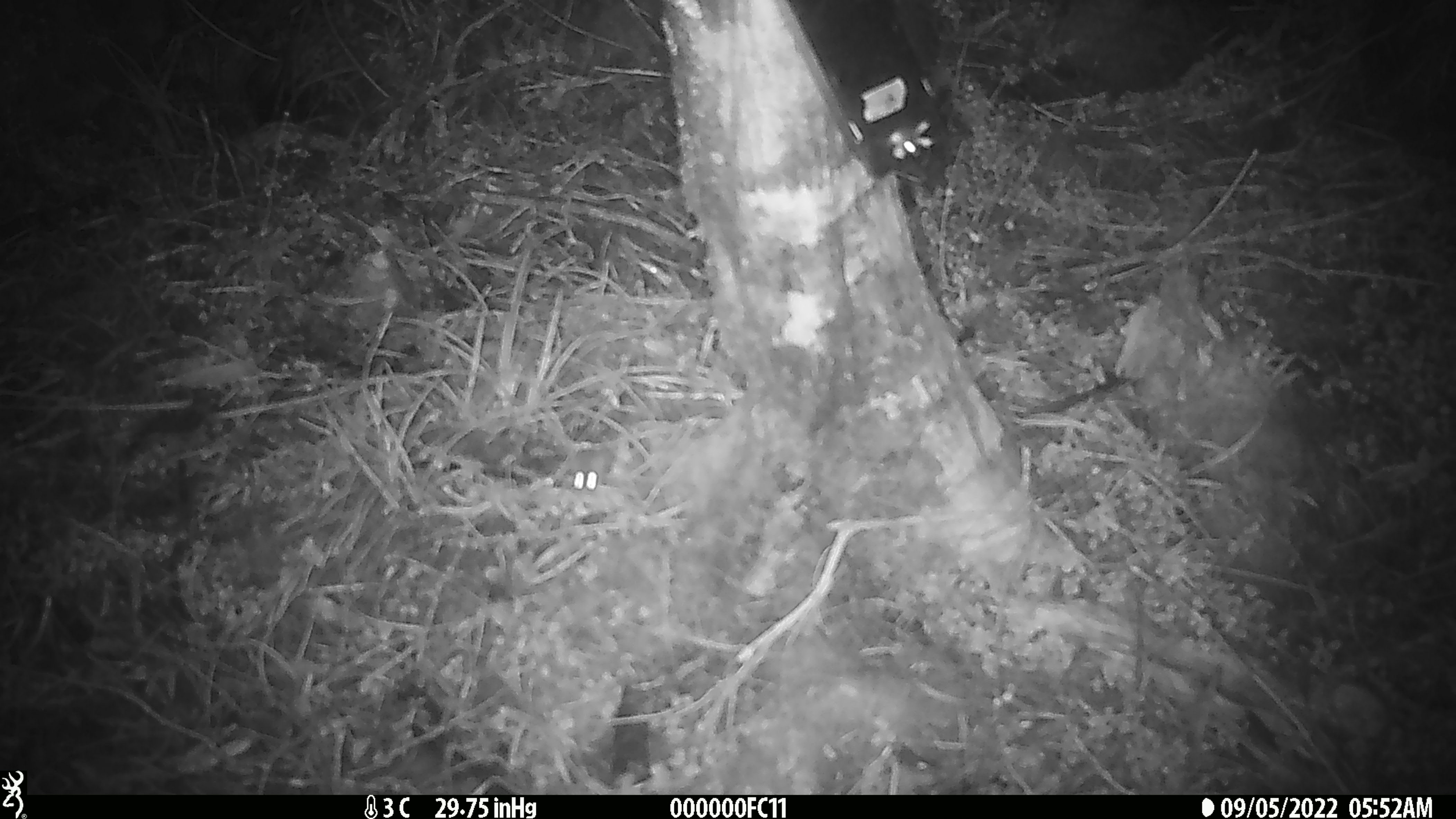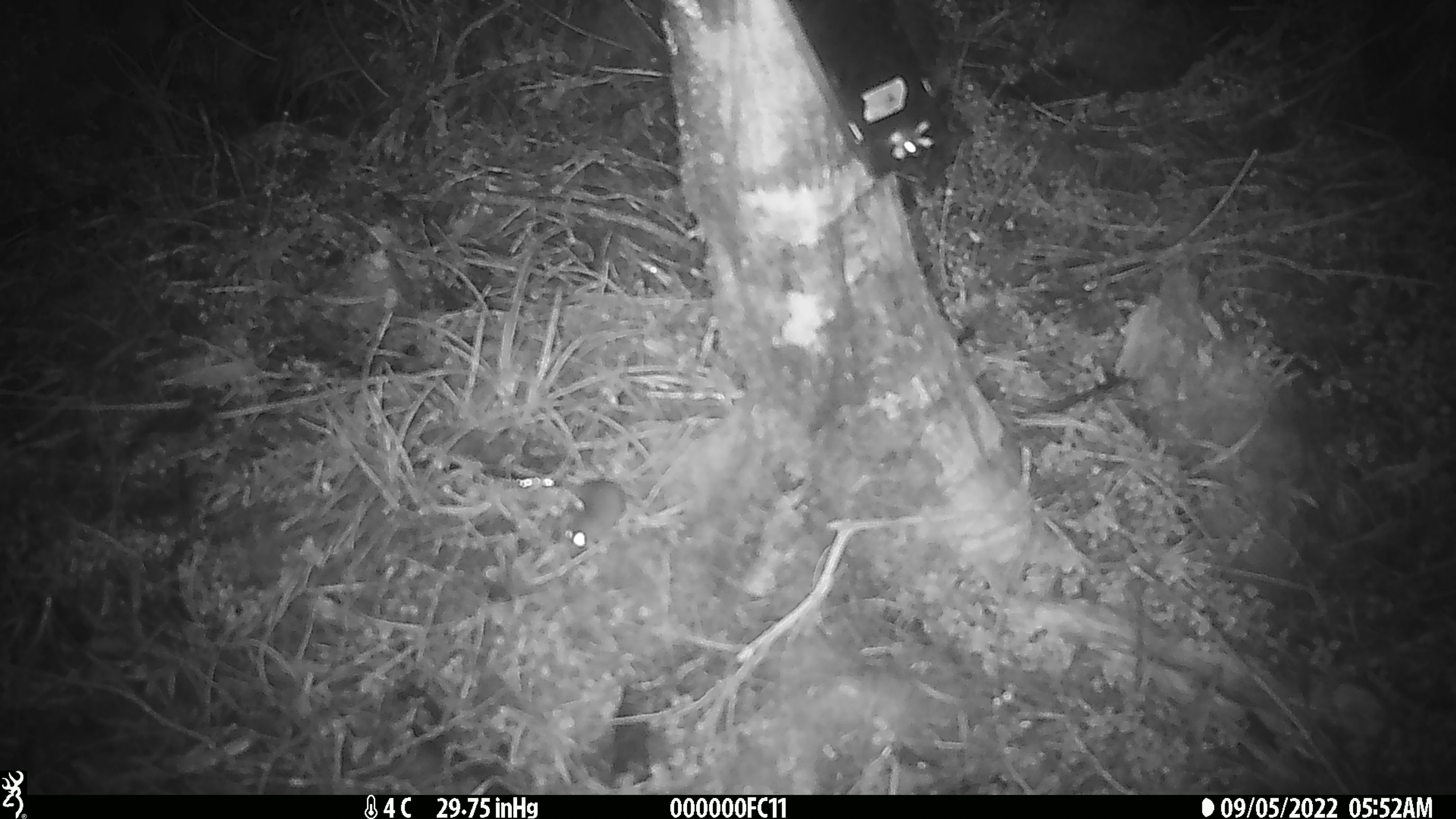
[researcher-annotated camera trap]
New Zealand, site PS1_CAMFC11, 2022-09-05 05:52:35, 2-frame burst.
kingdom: Animalia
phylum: Chordata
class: Mammalia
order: Rodentia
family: Muridae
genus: Mus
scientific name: Mus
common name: mouse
Mouse (Mus).